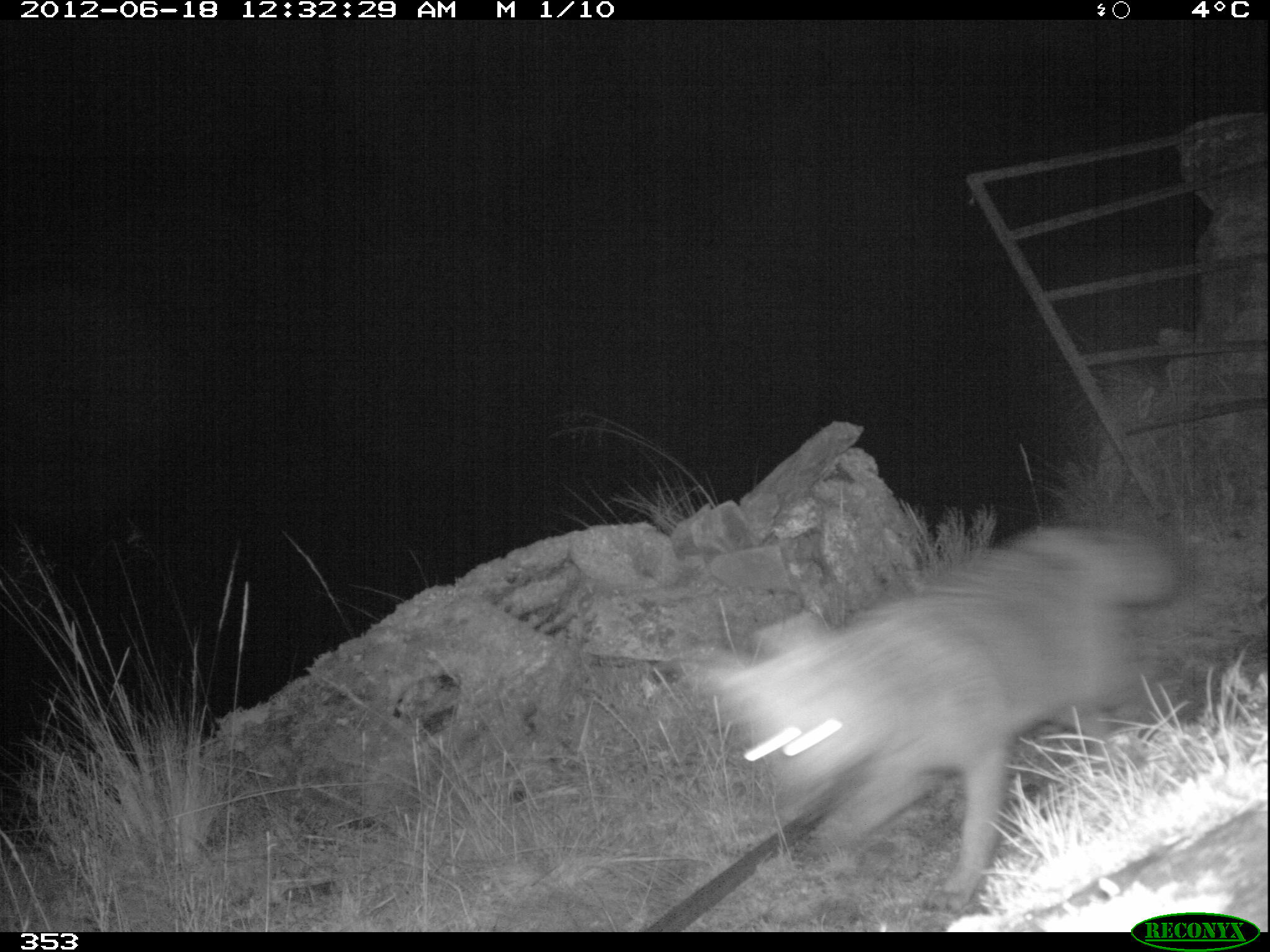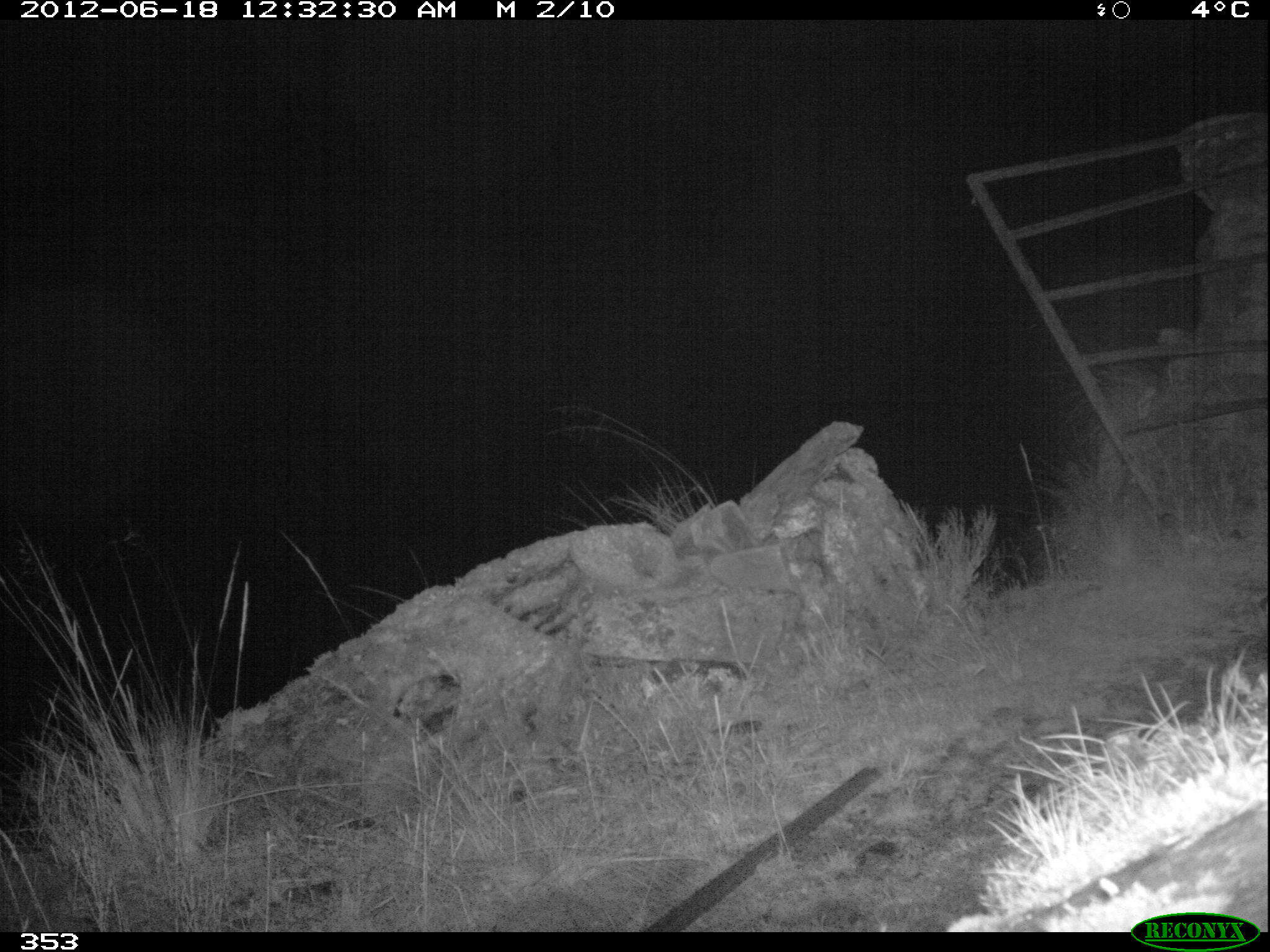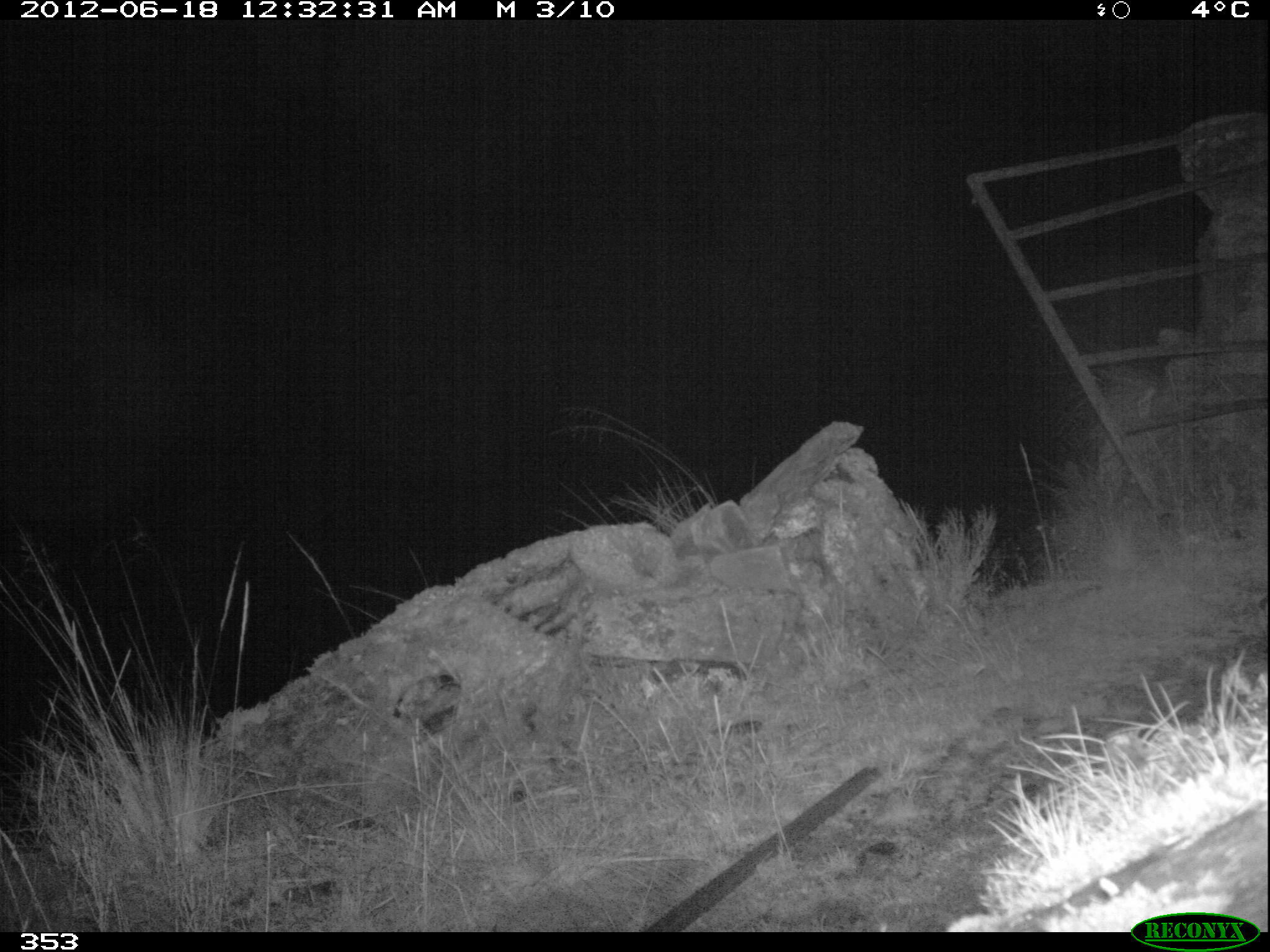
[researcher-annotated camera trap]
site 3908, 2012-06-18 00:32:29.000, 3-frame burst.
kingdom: Animalia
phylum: Chordata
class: Mammalia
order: Carnivora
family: Canidae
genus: Lycalopex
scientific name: Lycalopex culpaeus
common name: culpeo